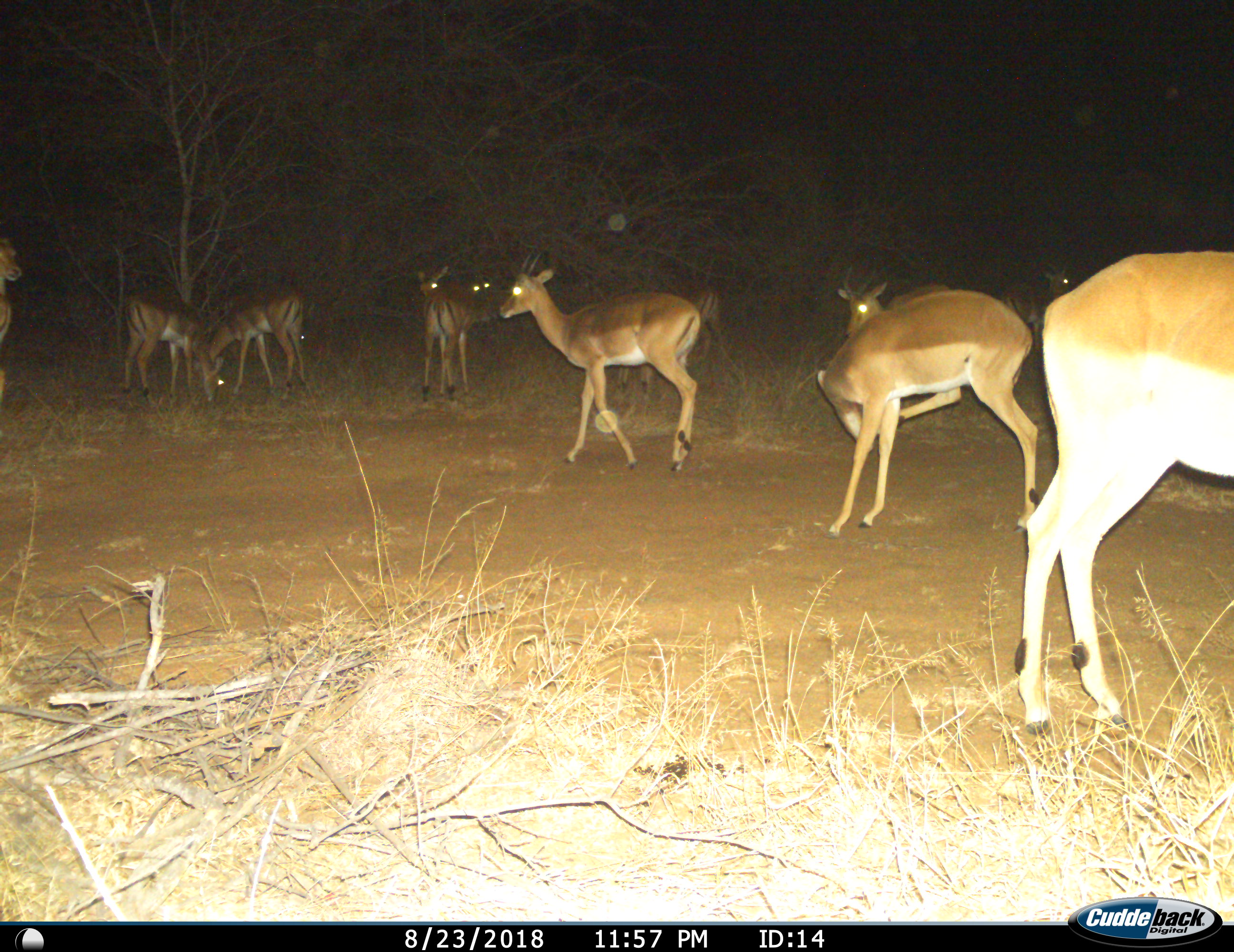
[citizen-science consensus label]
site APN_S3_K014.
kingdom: Animalia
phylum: Chordata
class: Mammalia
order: Artiodactyla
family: Bovidae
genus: Aepyceros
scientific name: Aepyceros melampus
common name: impala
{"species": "impala (Aepyceros melampus)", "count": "11-50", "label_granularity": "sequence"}